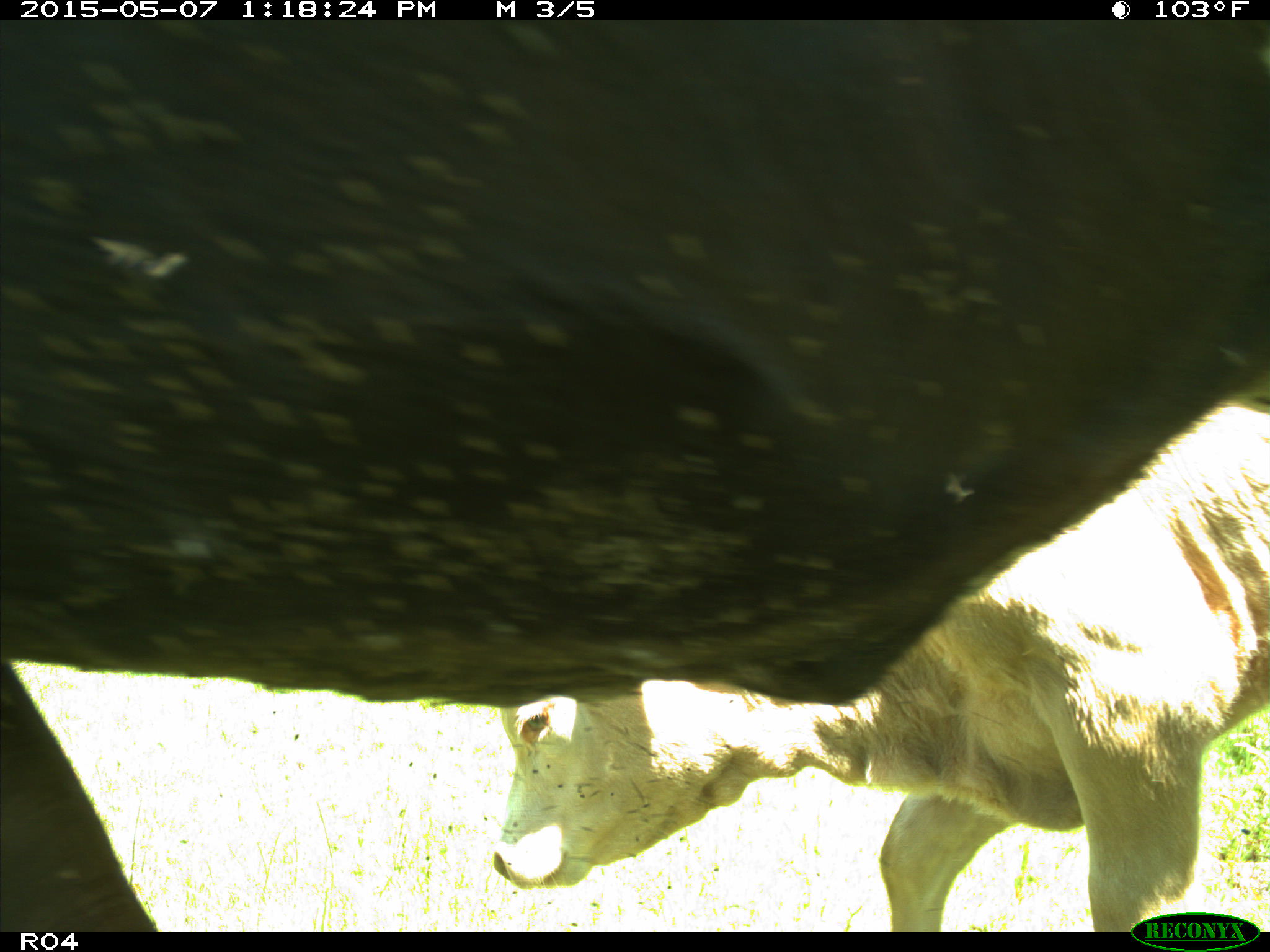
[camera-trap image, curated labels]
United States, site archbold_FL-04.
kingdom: Animalia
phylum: Chordata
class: Mammalia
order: Artiodactyla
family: Bovidae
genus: Bos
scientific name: Bos taurus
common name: domestic cow